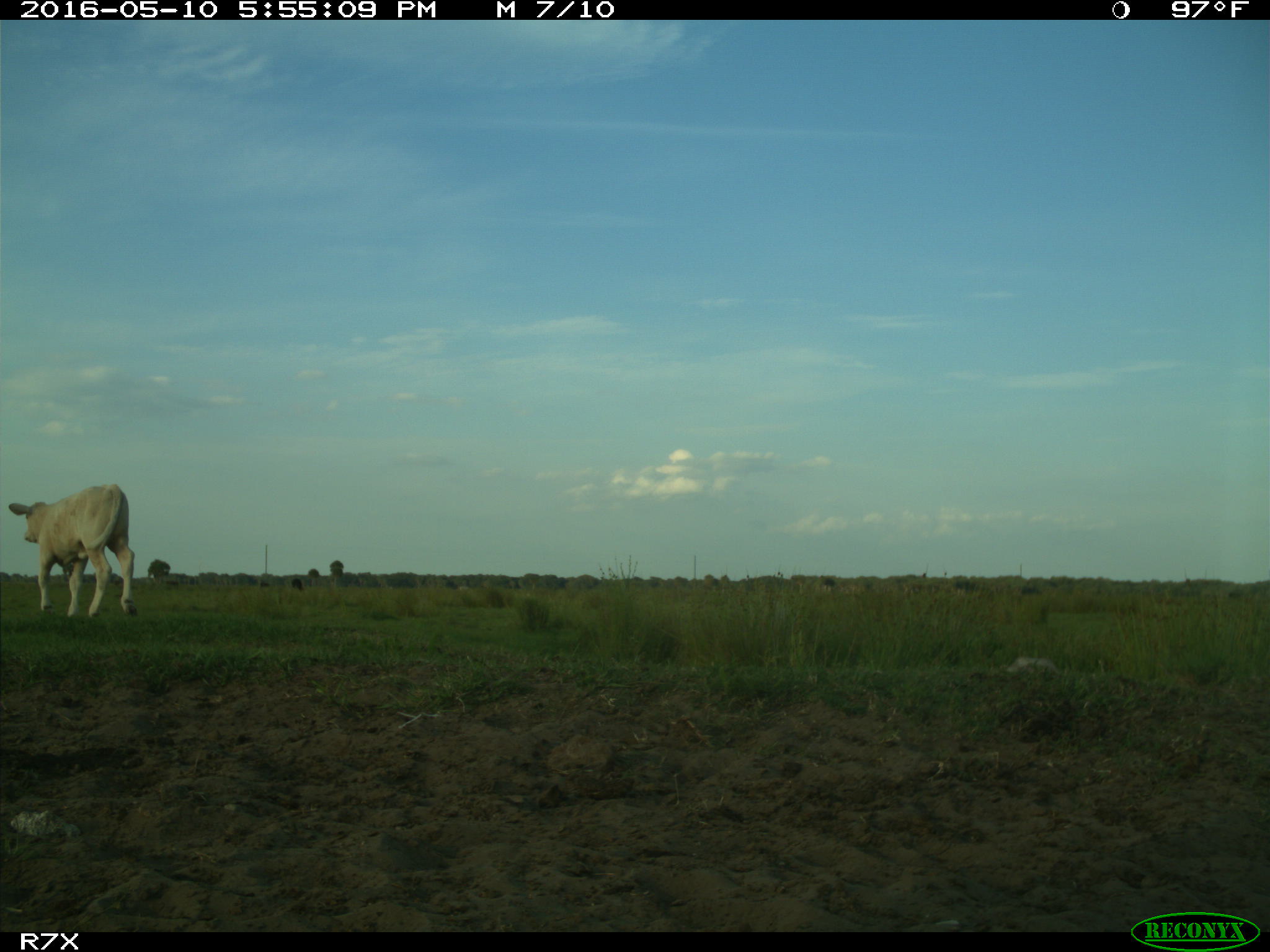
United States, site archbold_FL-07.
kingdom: Animalia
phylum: Chordata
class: Mammalia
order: Artiodactyla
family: Bovidae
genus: Bos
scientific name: Bos taurus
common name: domestic cow